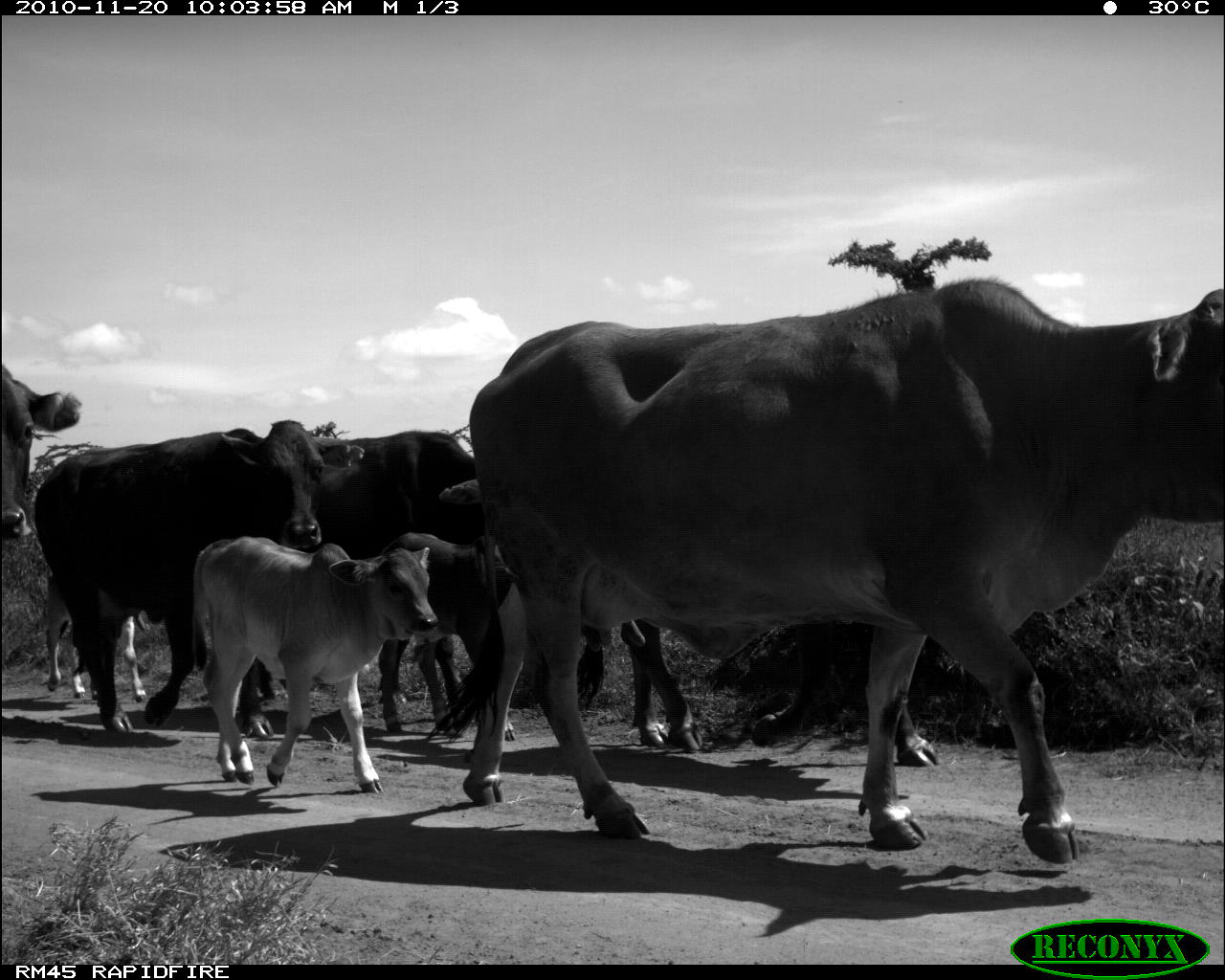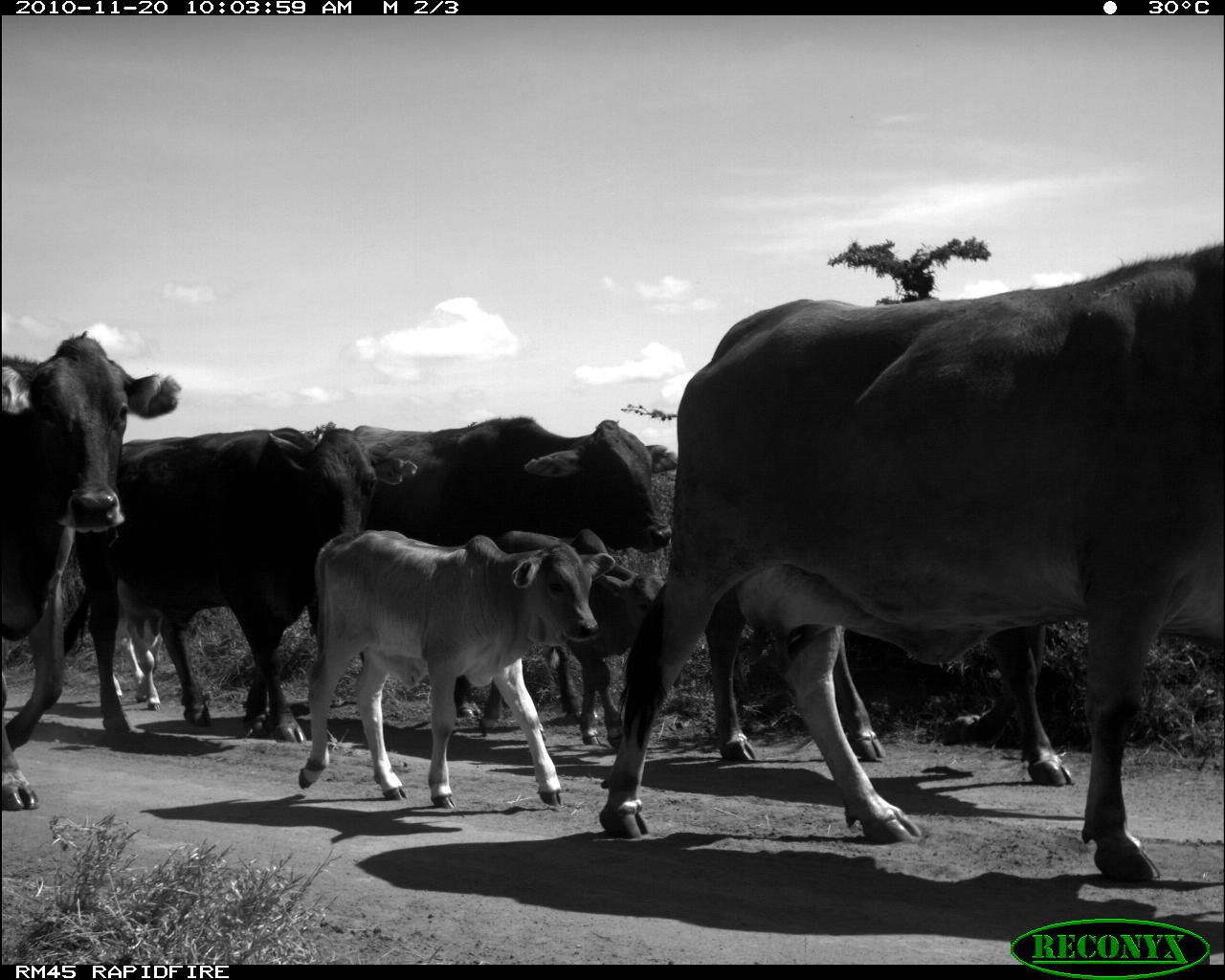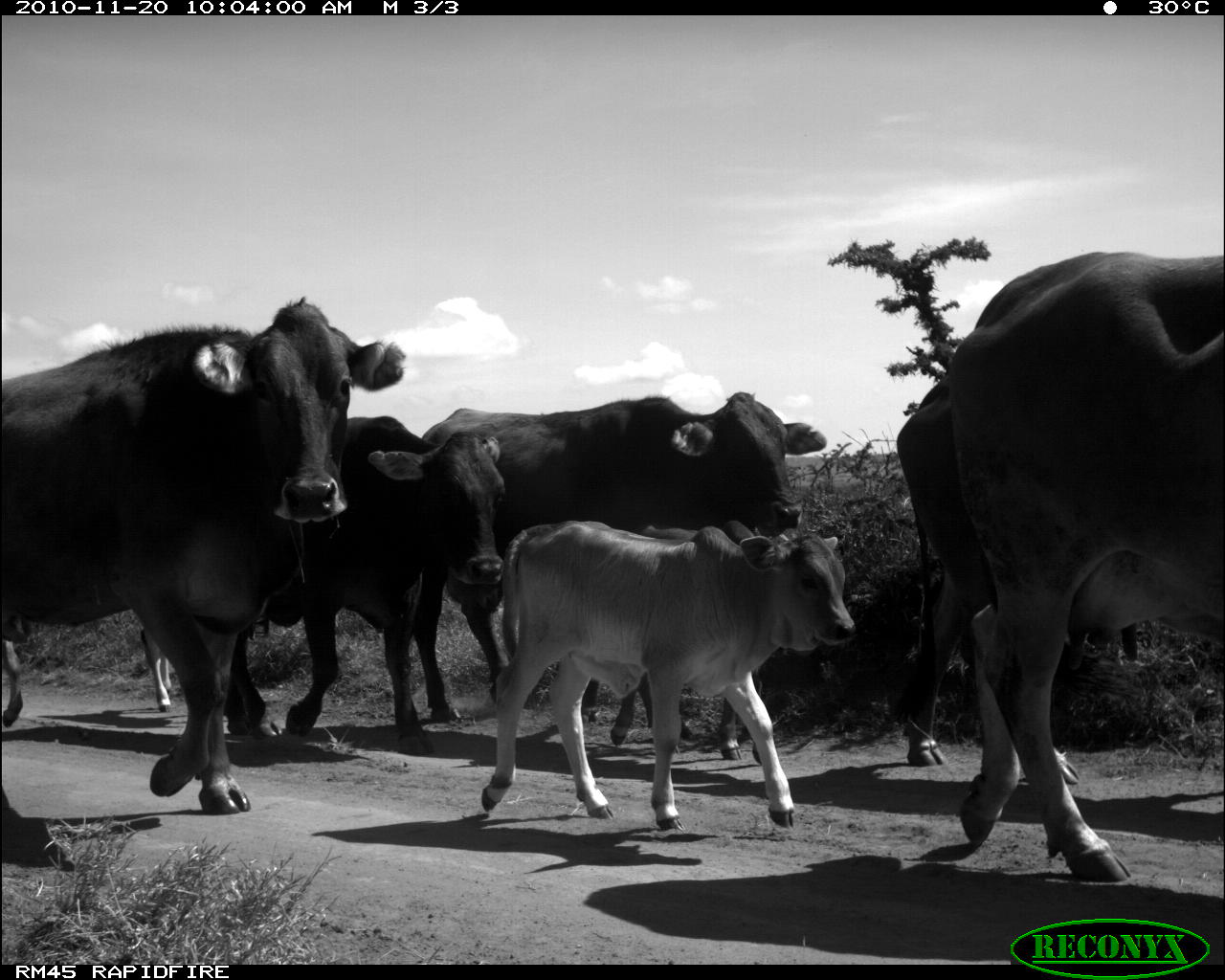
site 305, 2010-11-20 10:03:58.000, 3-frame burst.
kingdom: Animalia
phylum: Chordata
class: Mammalia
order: Artiodactyla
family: Bovidae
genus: Bos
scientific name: Bos taurus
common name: domestic cattle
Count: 6.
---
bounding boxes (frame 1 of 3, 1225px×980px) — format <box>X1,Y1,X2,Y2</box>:
bos taurus: <box>421,278,1225,864</box>; <box>33,418,365,733</box>; <box>254,428,487,734</box>; <box>190,534,438,794</box>; <box>574,618,940,769</box>; <box>377,531,512,742</box>; <box>0,363,82,541</box>; <box>44,569,147,704</box>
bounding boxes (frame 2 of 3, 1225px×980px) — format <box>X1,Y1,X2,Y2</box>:
bos taurus: <box>590,233,1219,893</box>; <box>287,410,684,748</box>; <box>33,421,378,739</box>; <box>277,512,623,811</box>; <box>687,533,1074,787</box>; <box>0,326,189,816</box>; <box>473,559,678,753</box>; <box>81,567,175,708</box>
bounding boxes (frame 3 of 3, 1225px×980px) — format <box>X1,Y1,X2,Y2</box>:
bos taurus: <box>0,294,405,816</box>; <box>942,248,1225,883</box>; <box>408,390,826,723</box>; <box>479,518,856,831</box>; <box>890,381,1138,784</box>; <box>220,413,506,756</box>; <box>580,518,806,765</box>; <box>0,625,172,728</box>